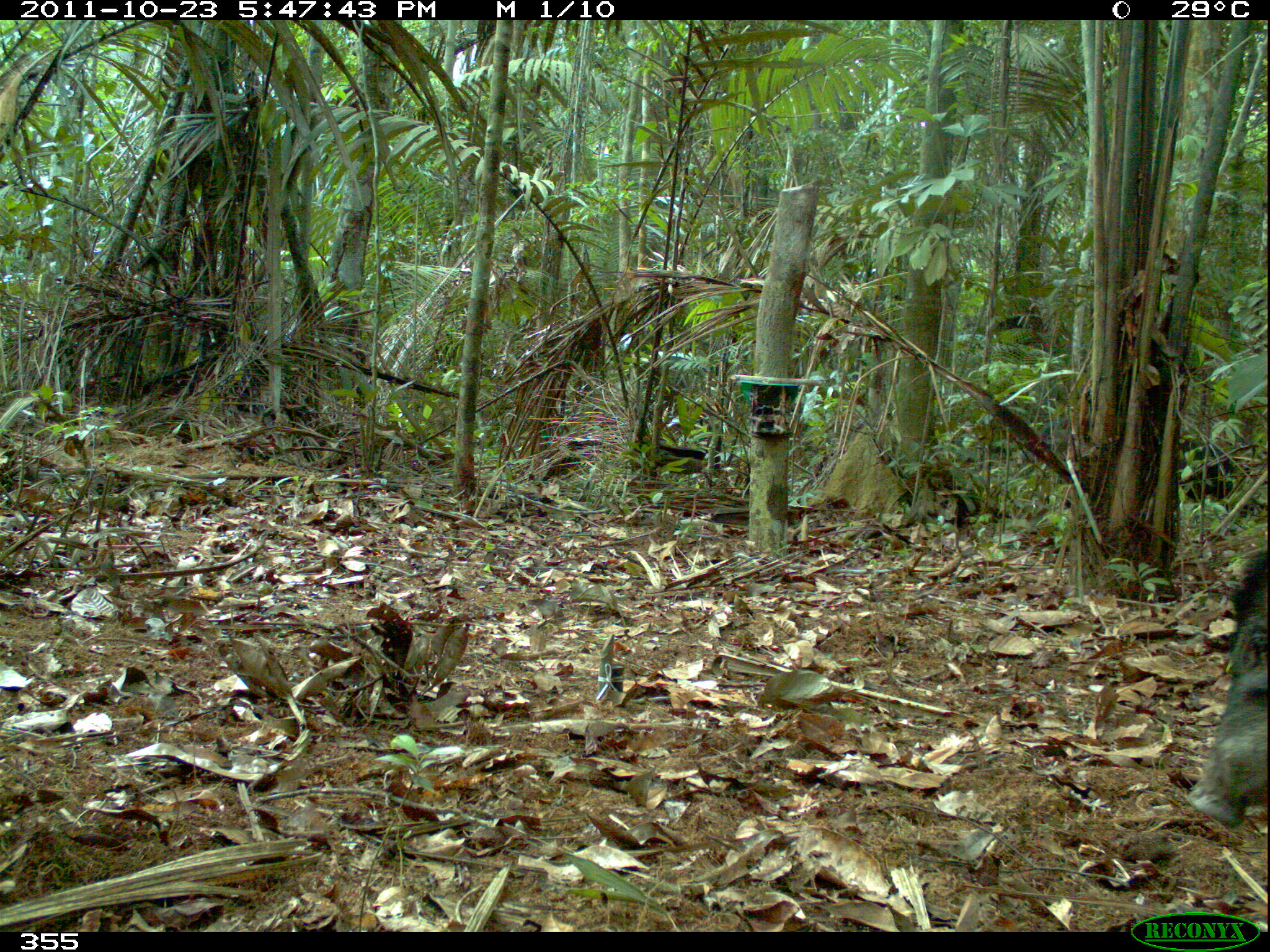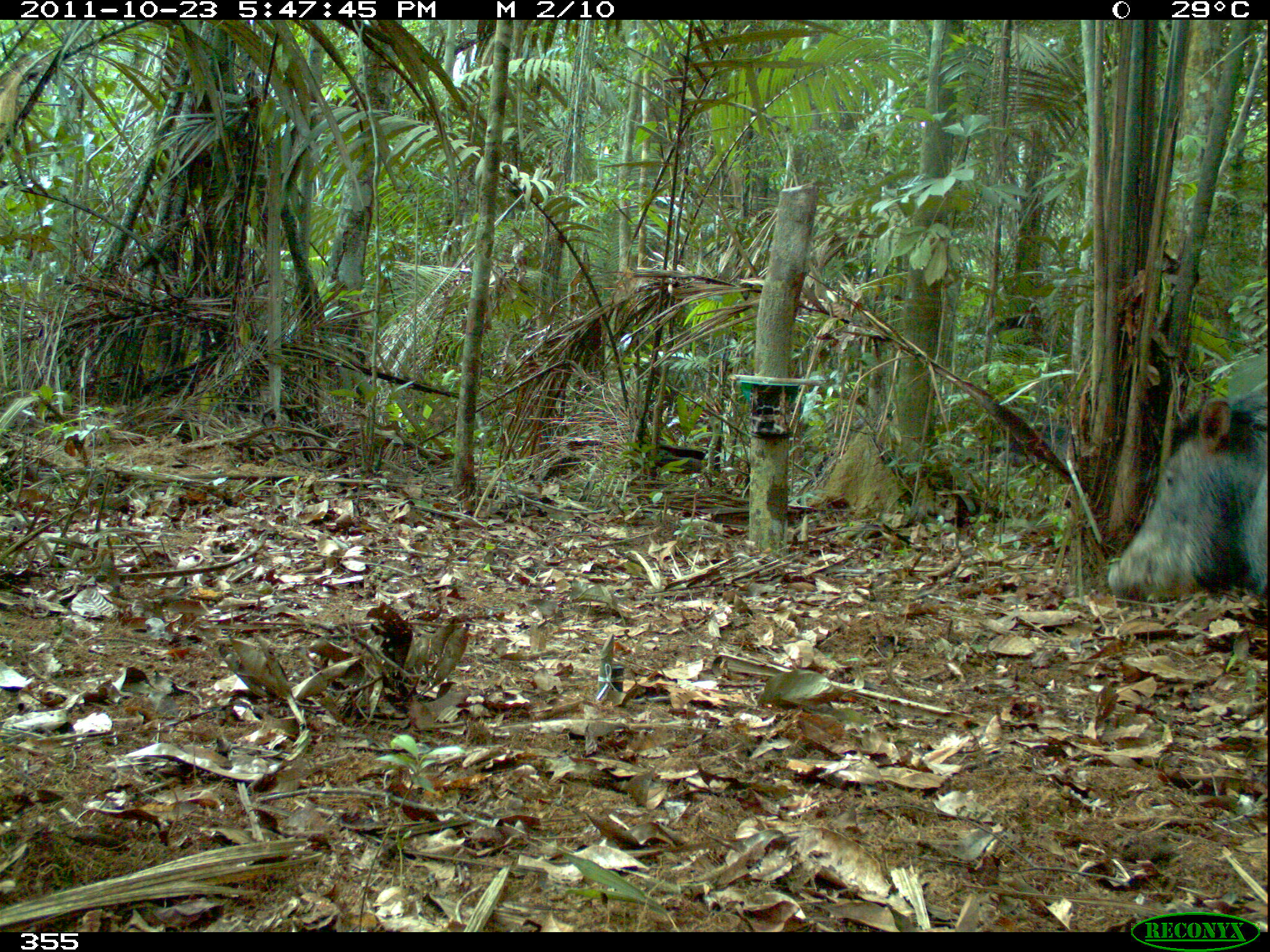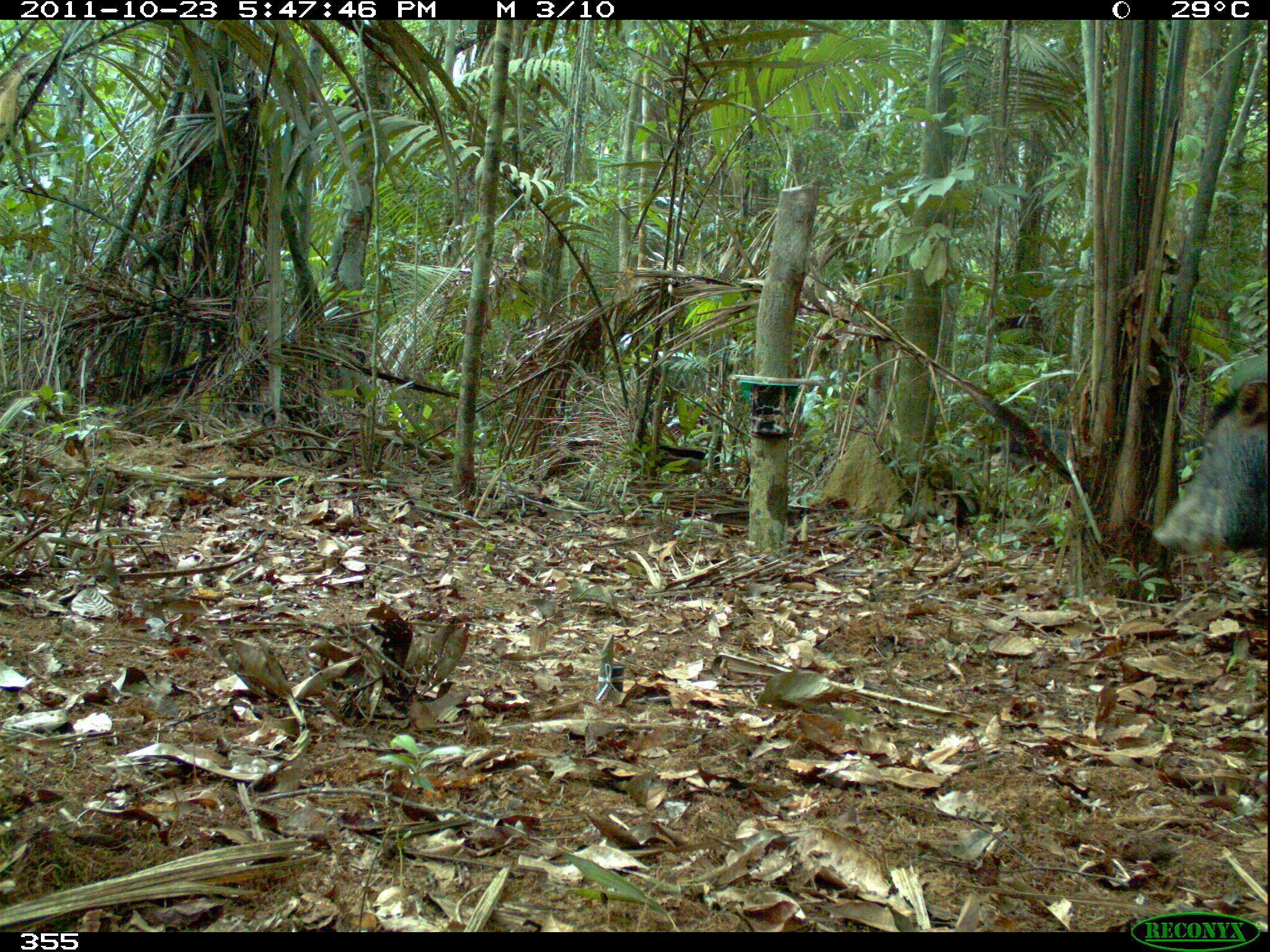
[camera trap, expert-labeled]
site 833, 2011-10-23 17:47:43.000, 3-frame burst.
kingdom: Animalia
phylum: Chordata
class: Mammalia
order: Artiodactyla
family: Tayassuidae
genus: Tayassu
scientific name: Tayassu pecari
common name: white-lipped peccary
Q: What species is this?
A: Tayassu pecari (white-lipped peccary).